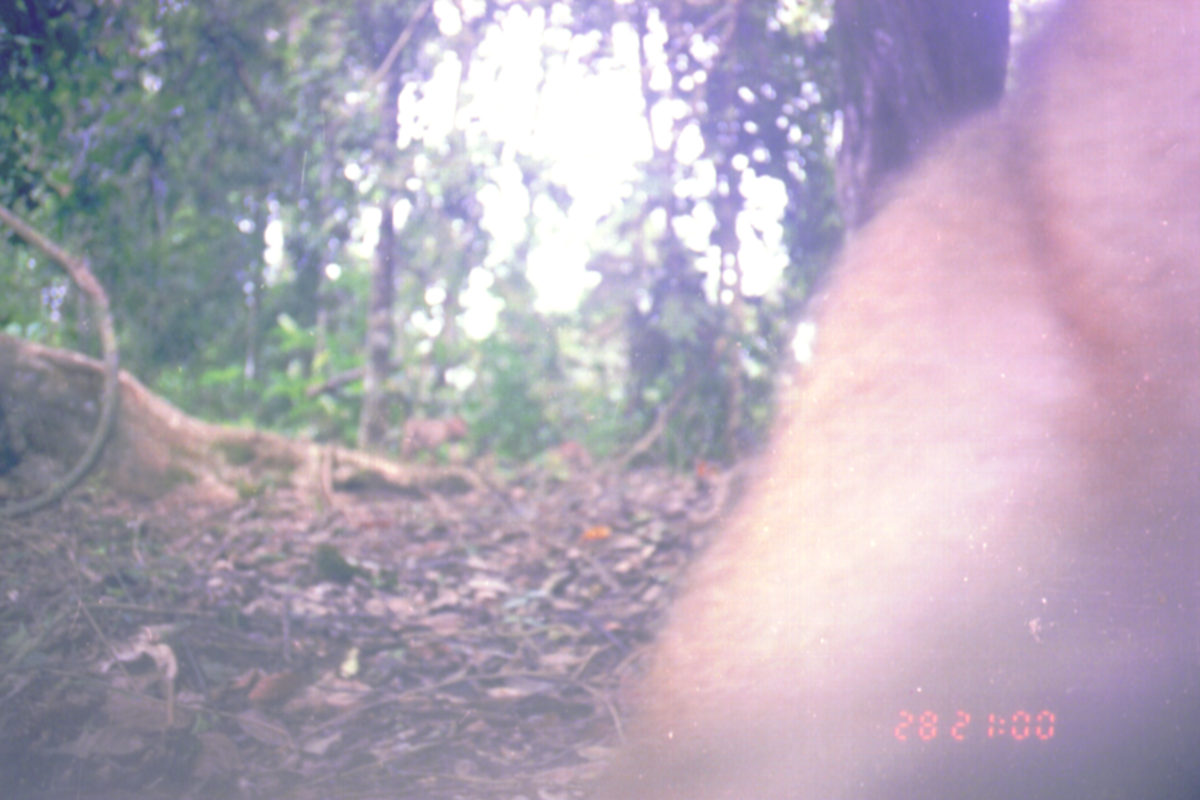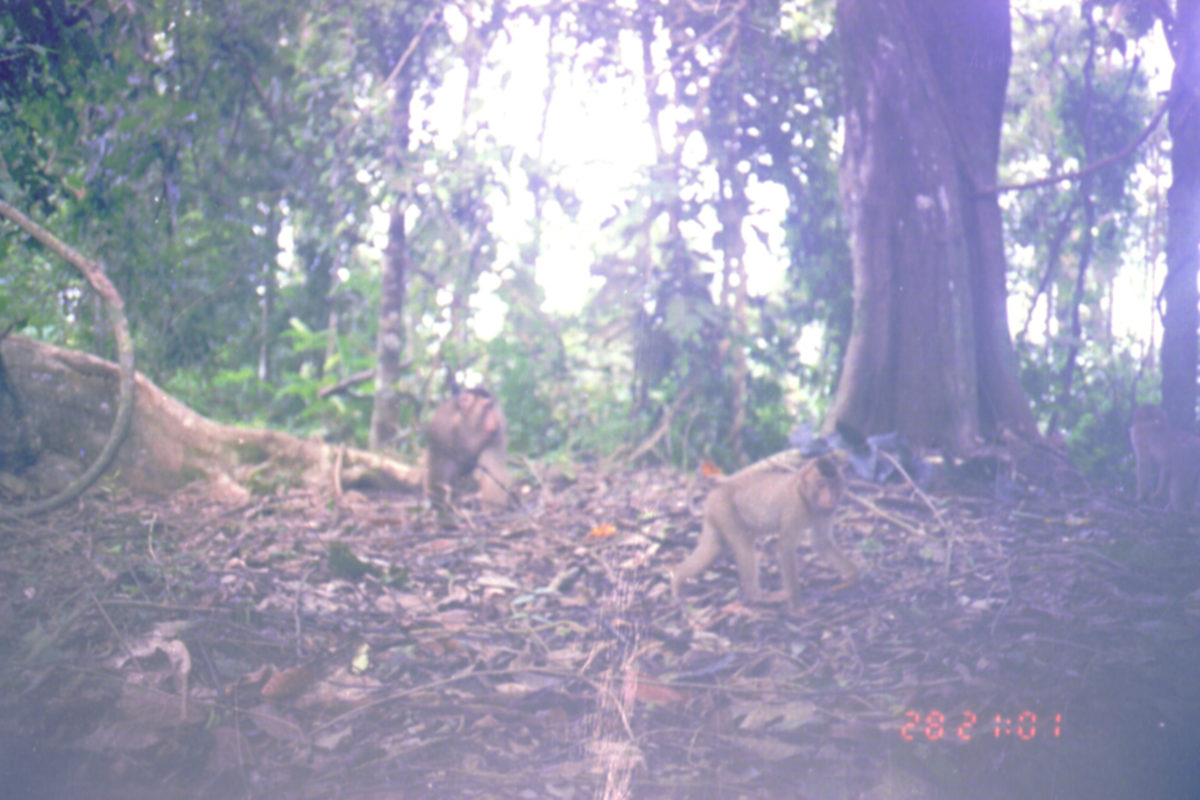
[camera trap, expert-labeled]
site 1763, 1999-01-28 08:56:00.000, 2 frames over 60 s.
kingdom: Animalia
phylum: Chordata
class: Mammalia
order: Primates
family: Cercopithecidae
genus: Macaca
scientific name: Macaca nemestrina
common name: southern pig-tailed macaque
Macaca nemestrina (southern pig-tailed macaque), count 1.